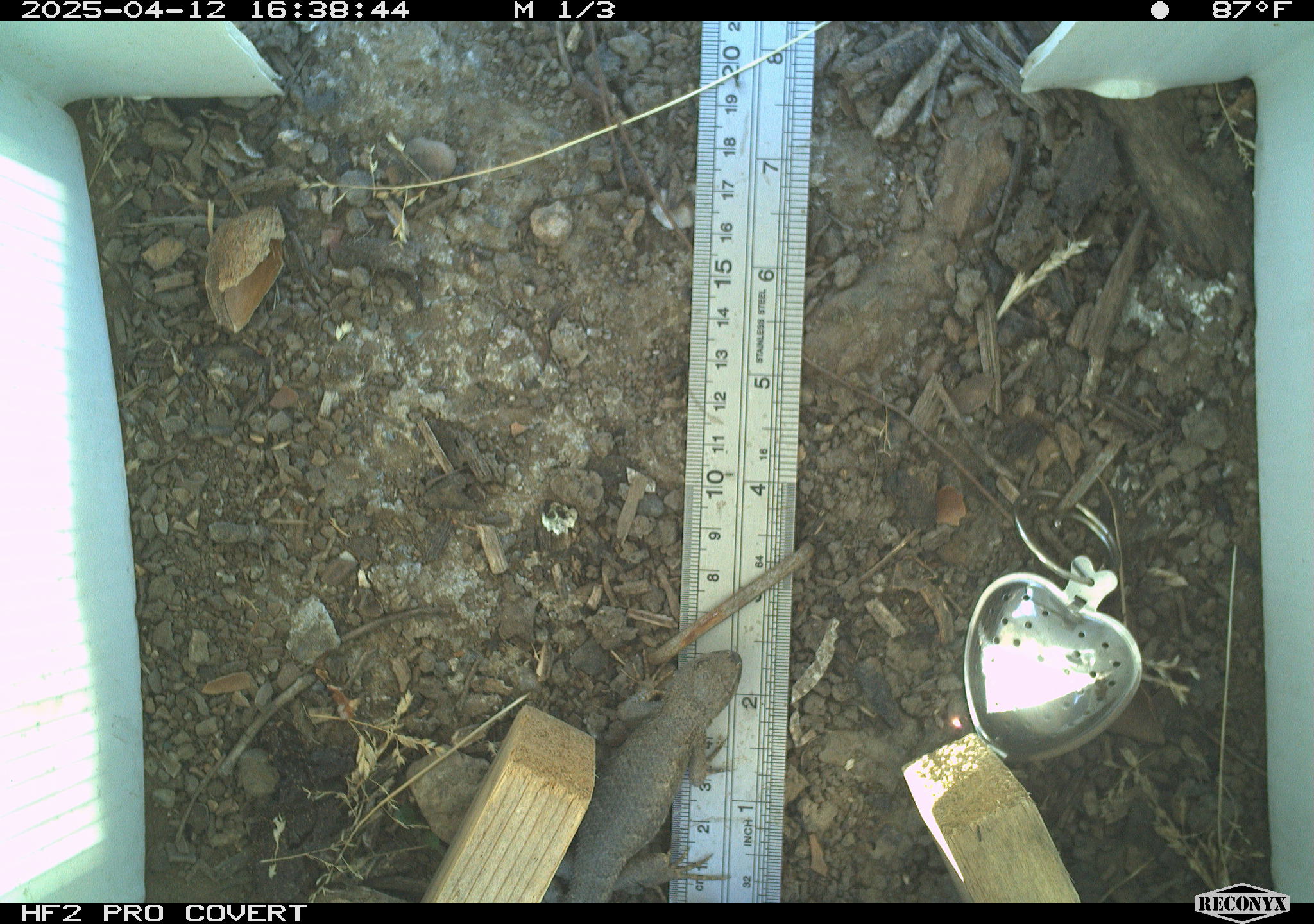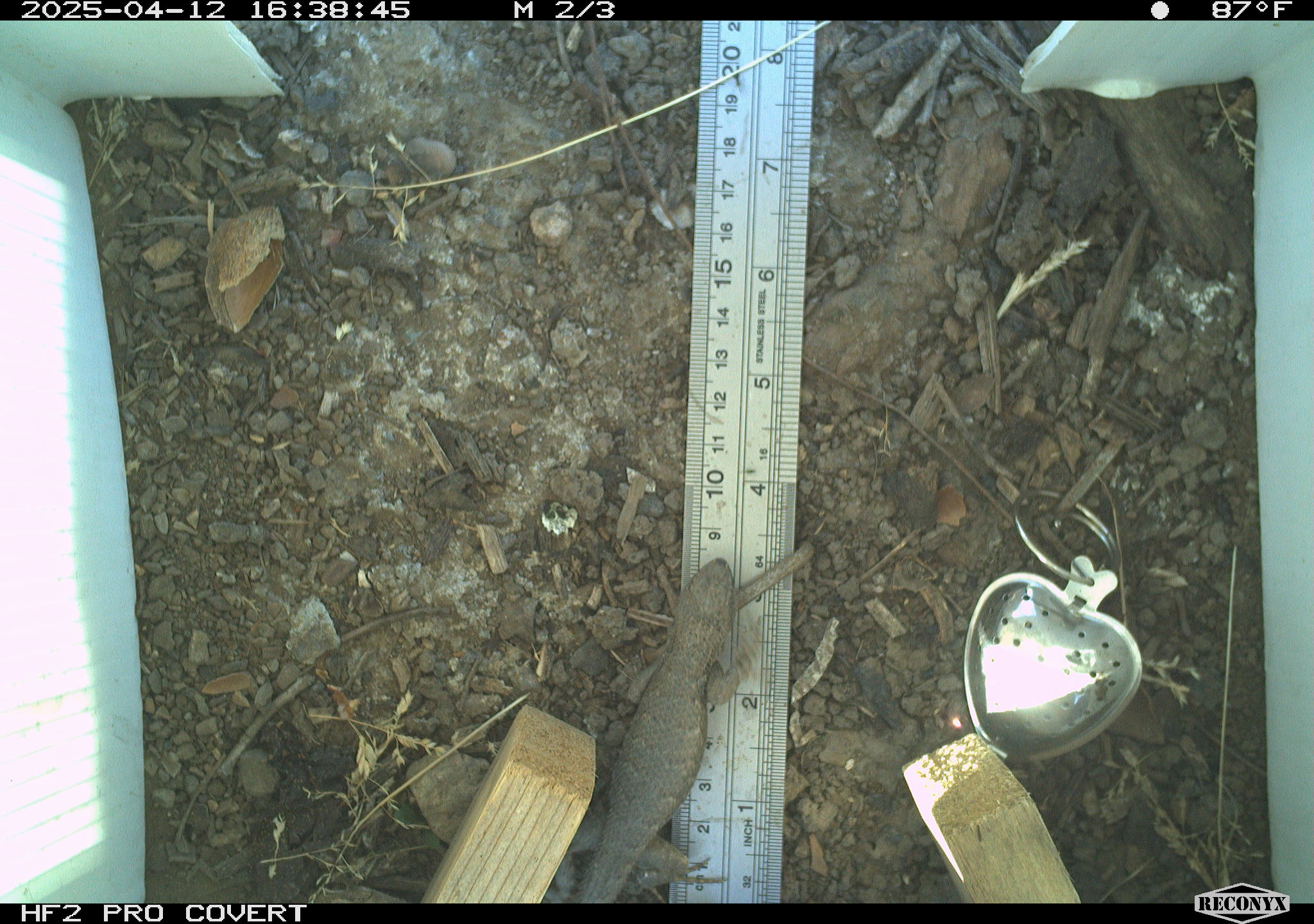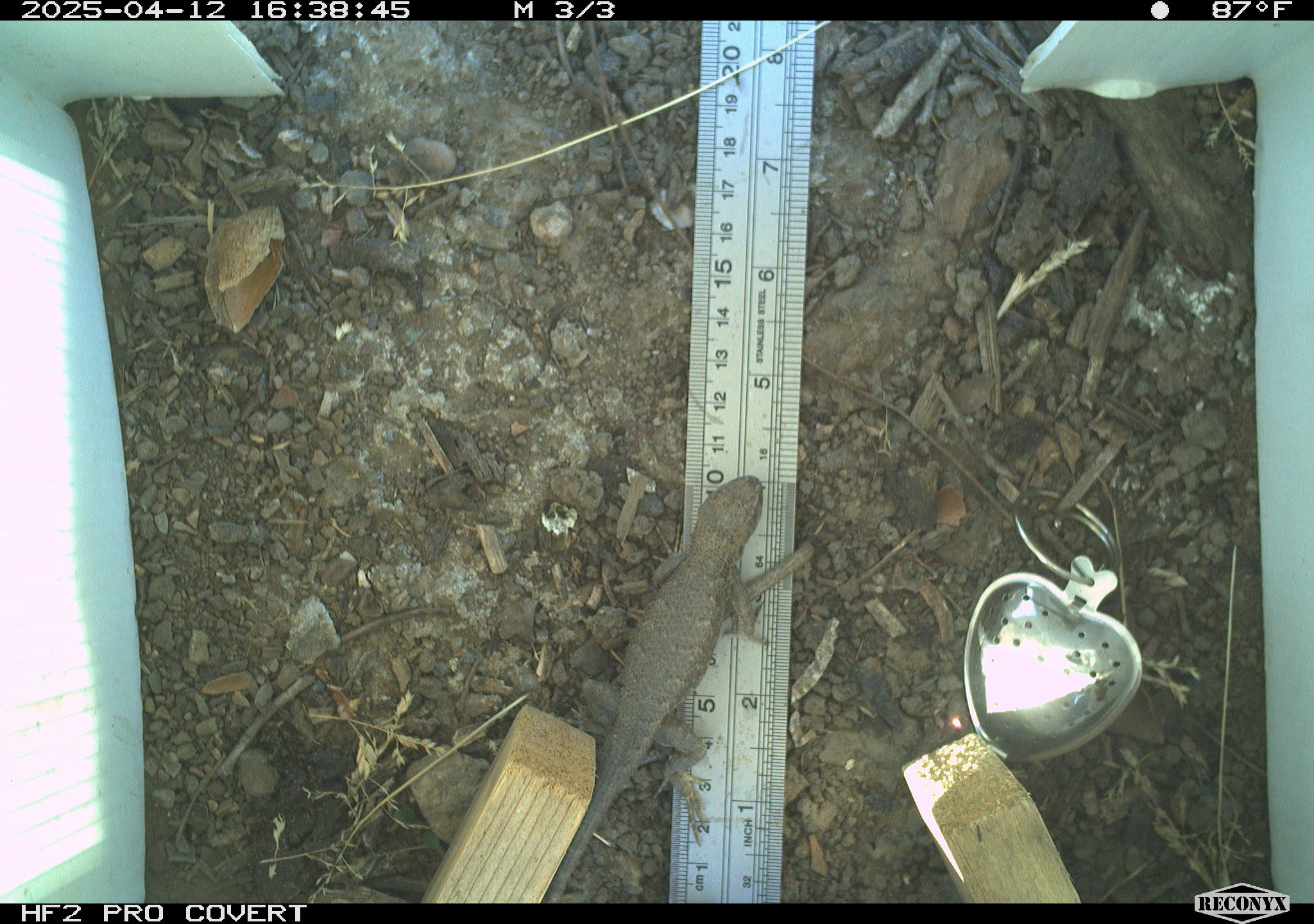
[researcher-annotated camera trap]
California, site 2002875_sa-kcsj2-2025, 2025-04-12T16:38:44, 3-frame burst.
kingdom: Animalia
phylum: Chordata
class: Reptilia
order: Squamata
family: Phrynosomatidae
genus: Sceloporus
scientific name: Sceloporus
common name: spiny lizards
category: sceloporus species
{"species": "sceloporus species (spiny lizards) (Sceloporus)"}